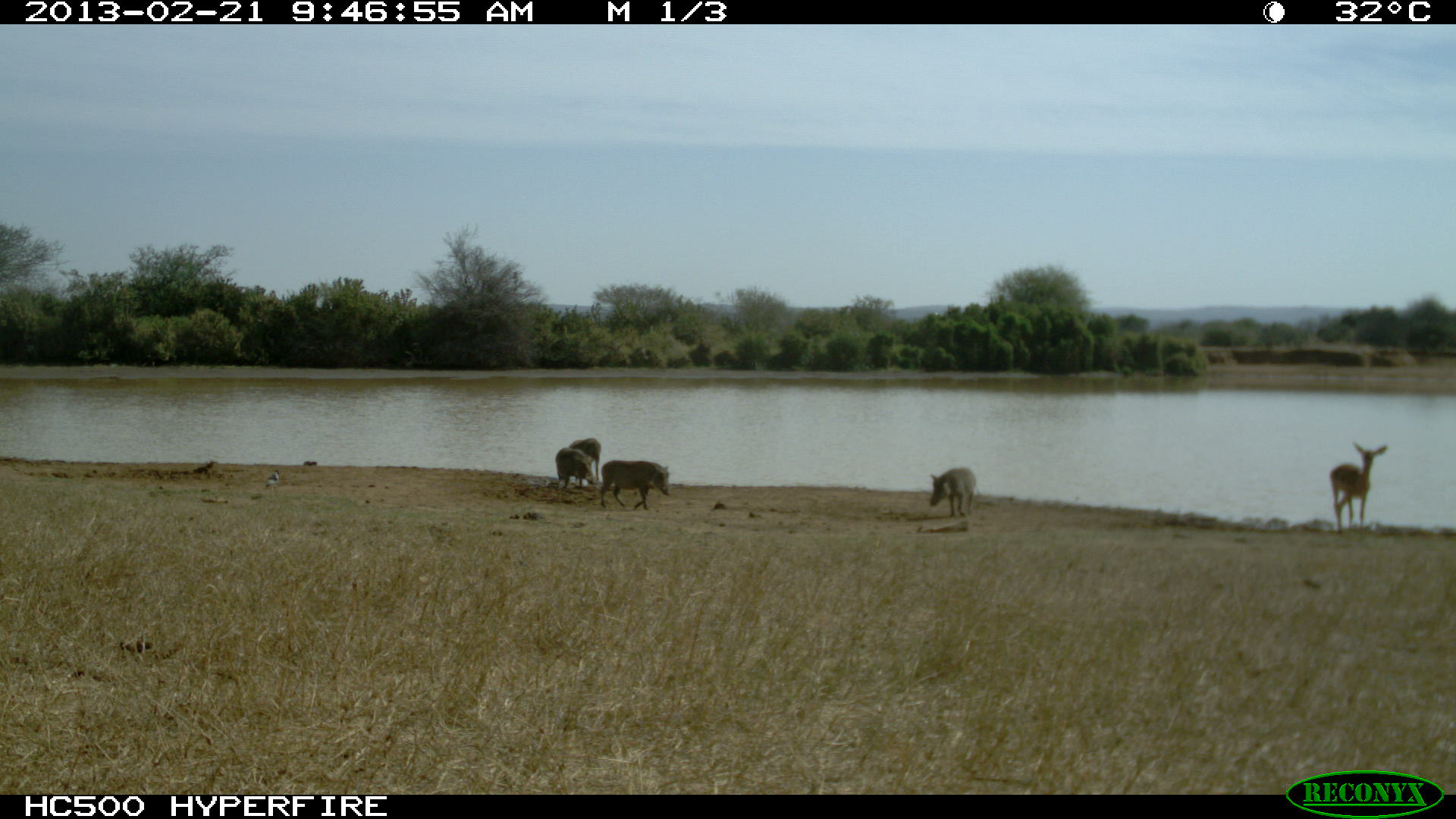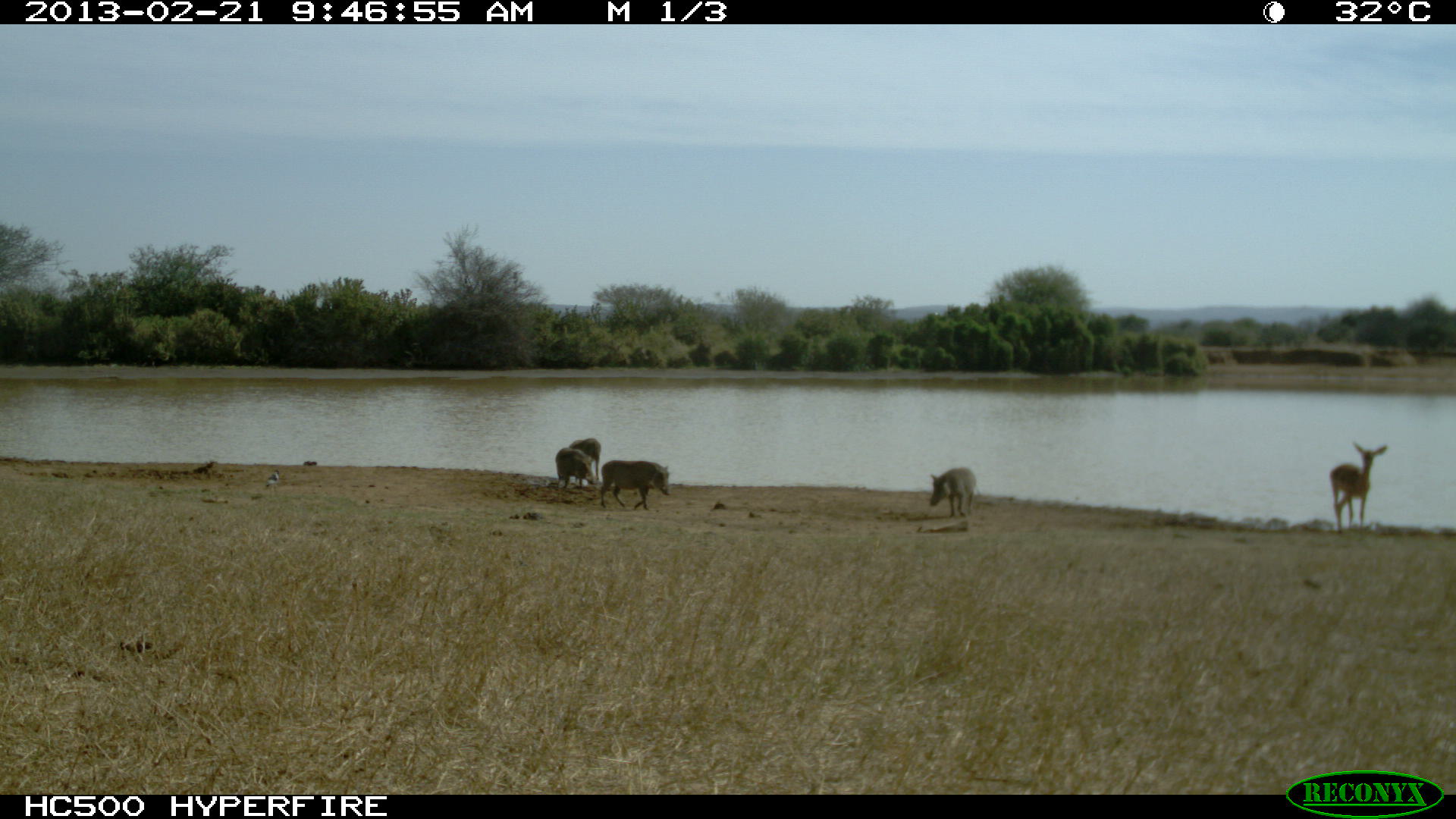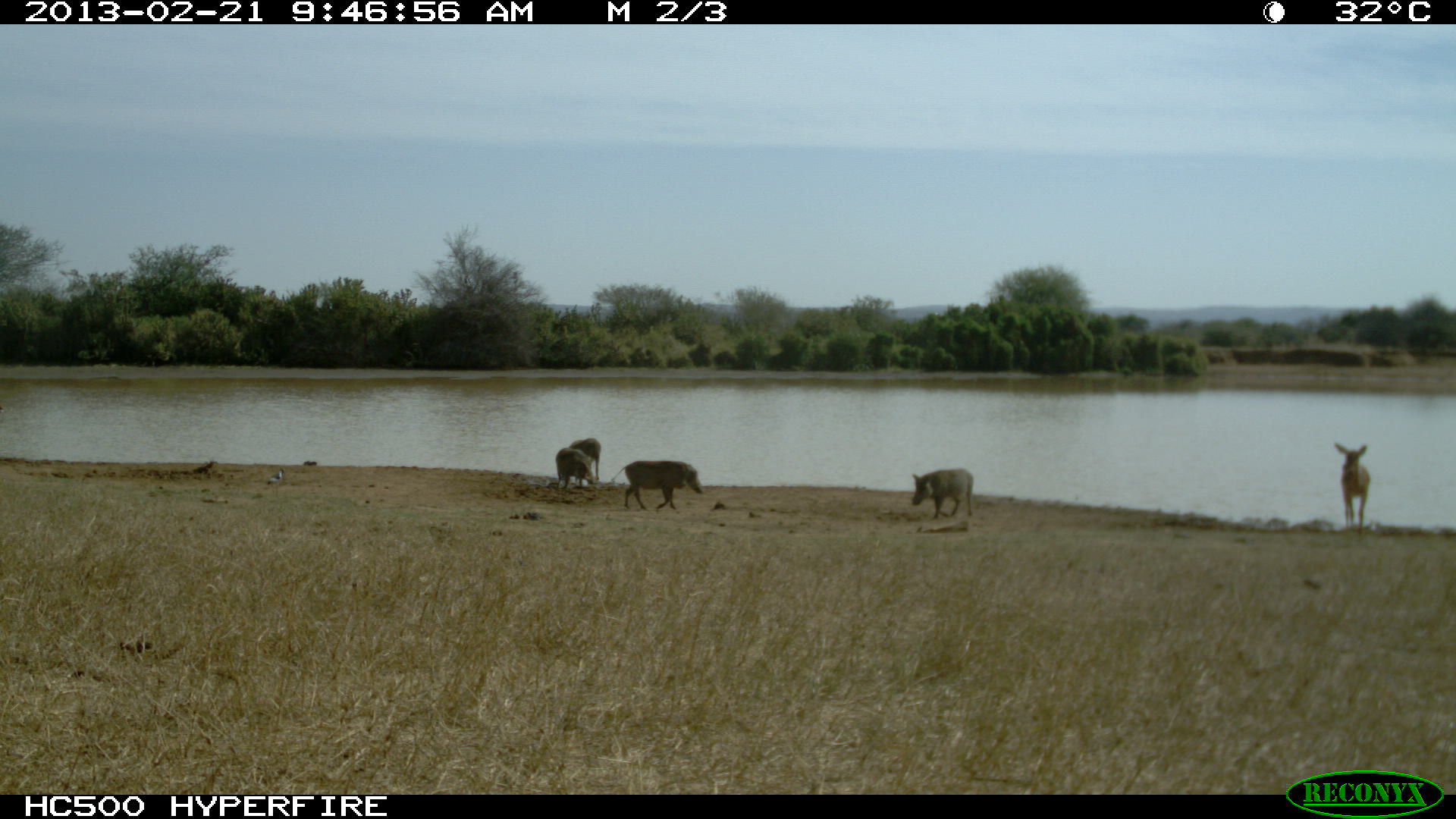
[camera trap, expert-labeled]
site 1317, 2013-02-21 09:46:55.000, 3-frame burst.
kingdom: Animalia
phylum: Chordata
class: Mammalia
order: Artiodactyla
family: Bovidae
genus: Aepyceros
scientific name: Aepyceros melampus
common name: impala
Aepyceros melampus (impala), count 1.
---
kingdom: Animalia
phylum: Chordata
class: Mammalia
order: Artiodactyla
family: Suidae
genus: Phacochoerus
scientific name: Phacochoerus africanus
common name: common warthog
Phacochoerus africanus (common warthog), count 4.